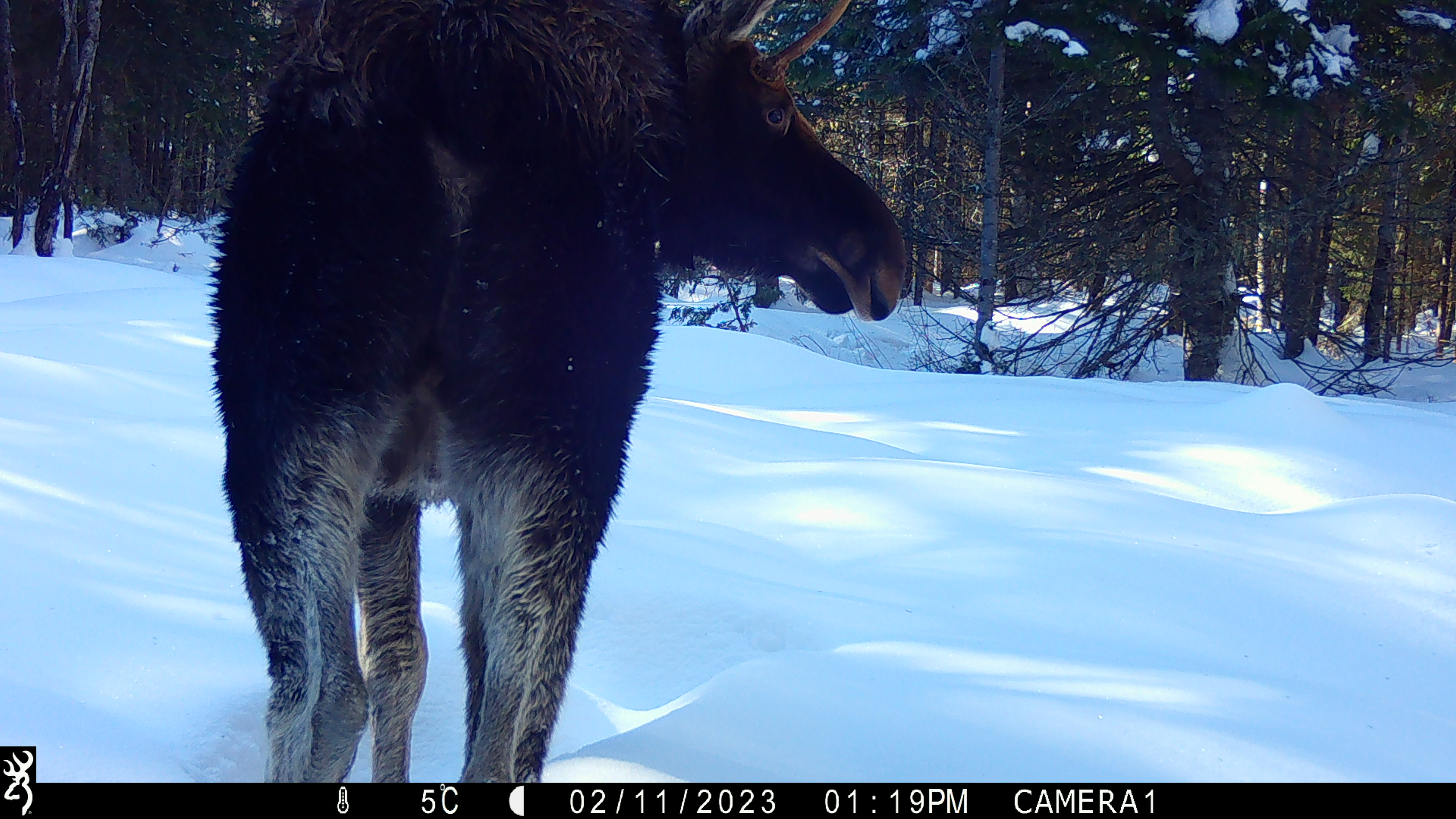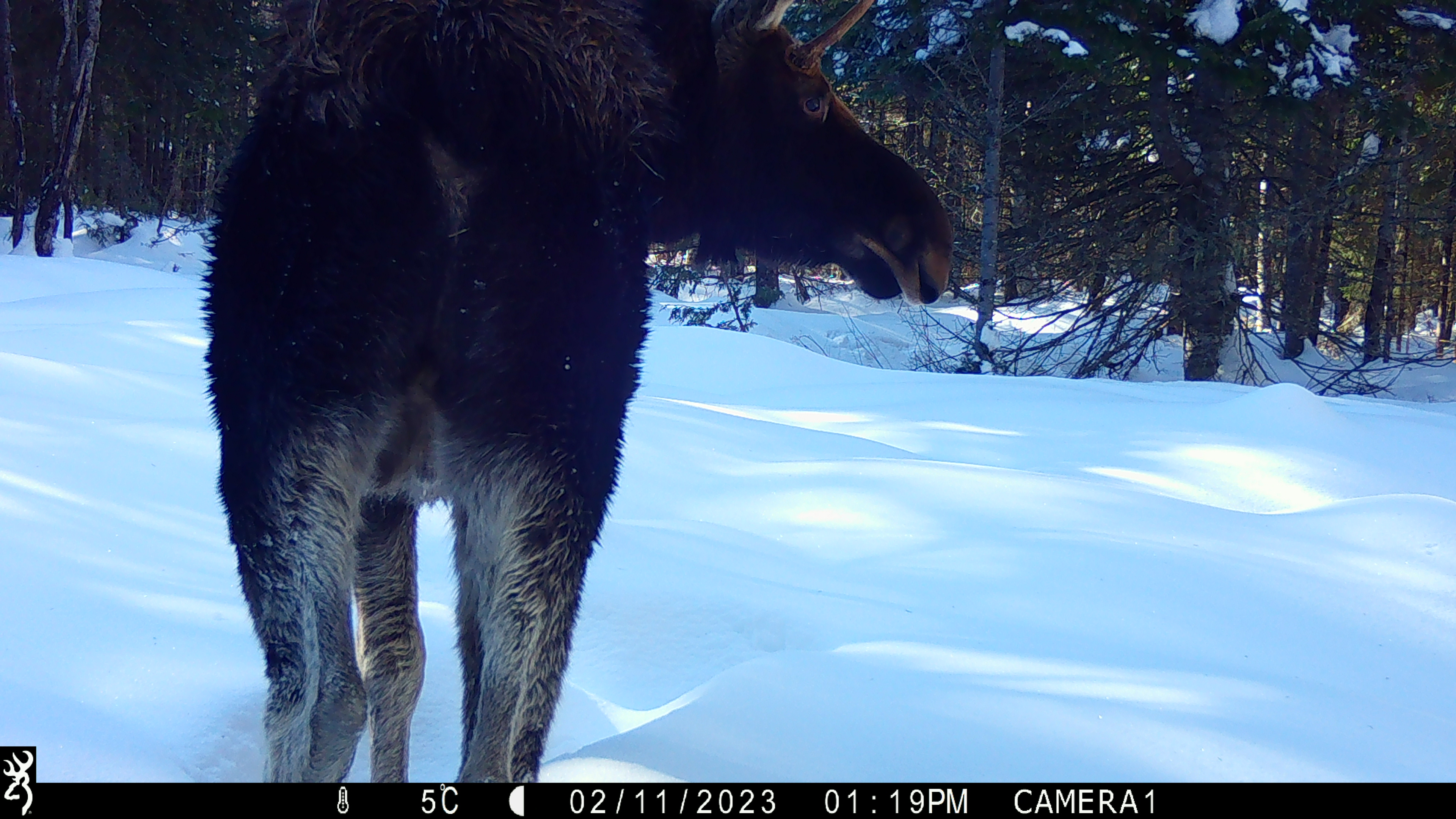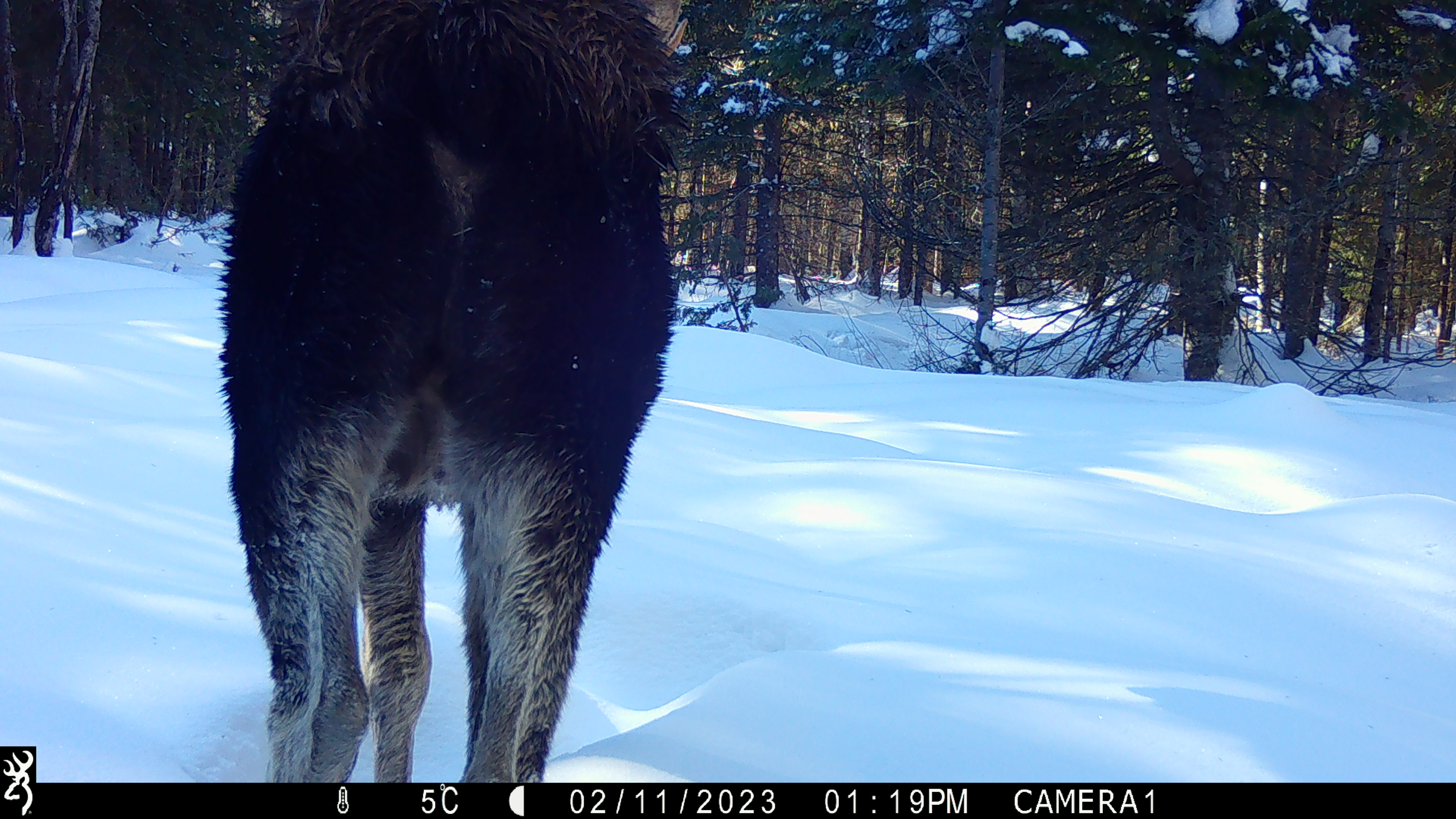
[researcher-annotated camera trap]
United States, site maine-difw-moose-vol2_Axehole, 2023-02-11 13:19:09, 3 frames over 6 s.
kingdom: Animalia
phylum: Chordata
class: Mammalia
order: Artiodactyla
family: Cervidae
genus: Alces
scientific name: Alces alces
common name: moose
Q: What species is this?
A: Moose (Alces alces).